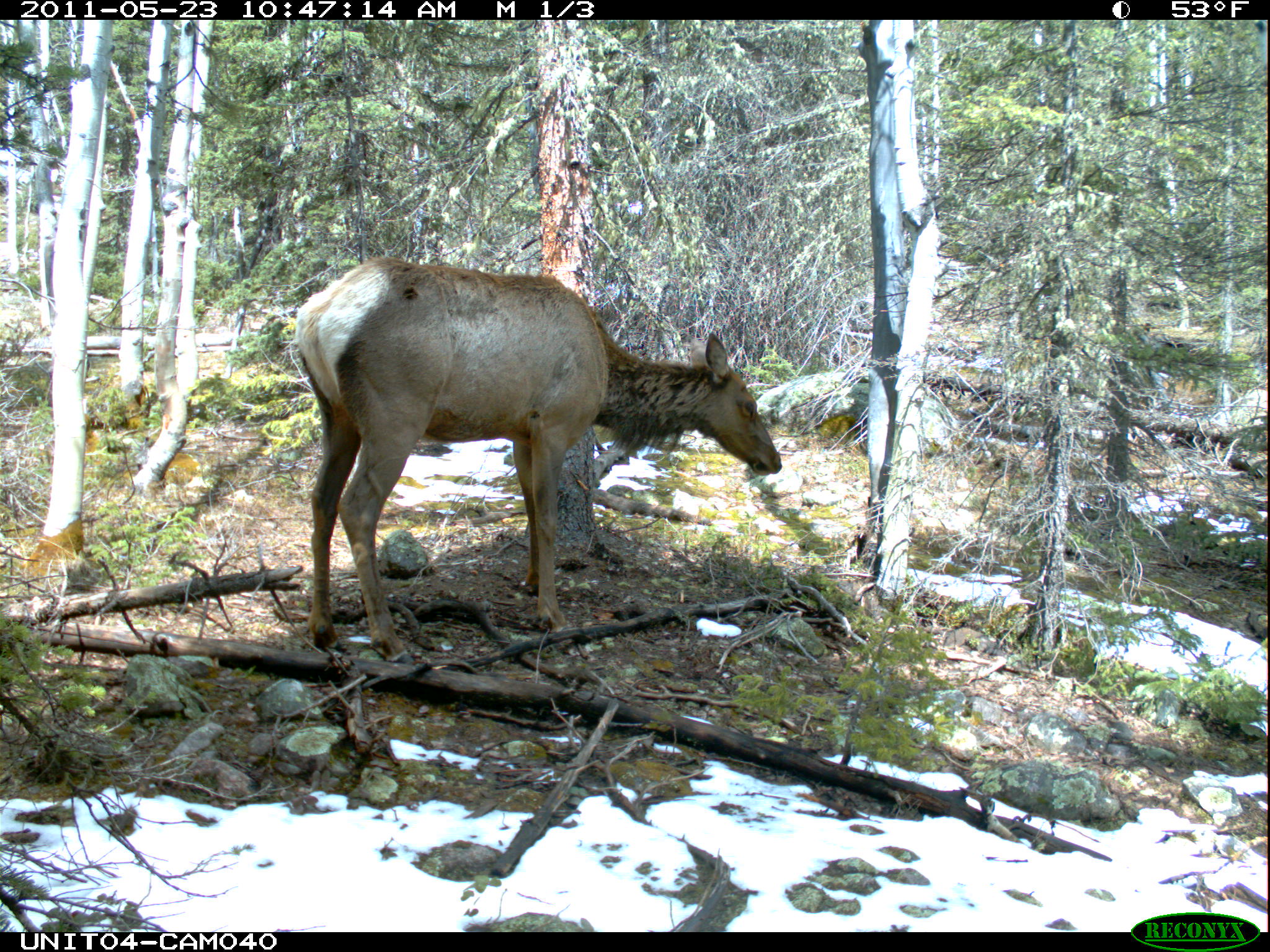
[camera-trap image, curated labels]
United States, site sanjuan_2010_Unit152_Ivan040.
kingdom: Animalia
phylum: Chordata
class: Mammalia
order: Artiodactyla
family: Cervidae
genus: Cervus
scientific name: Cervus elaphus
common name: red deer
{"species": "Cervus elaphus (red deer)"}